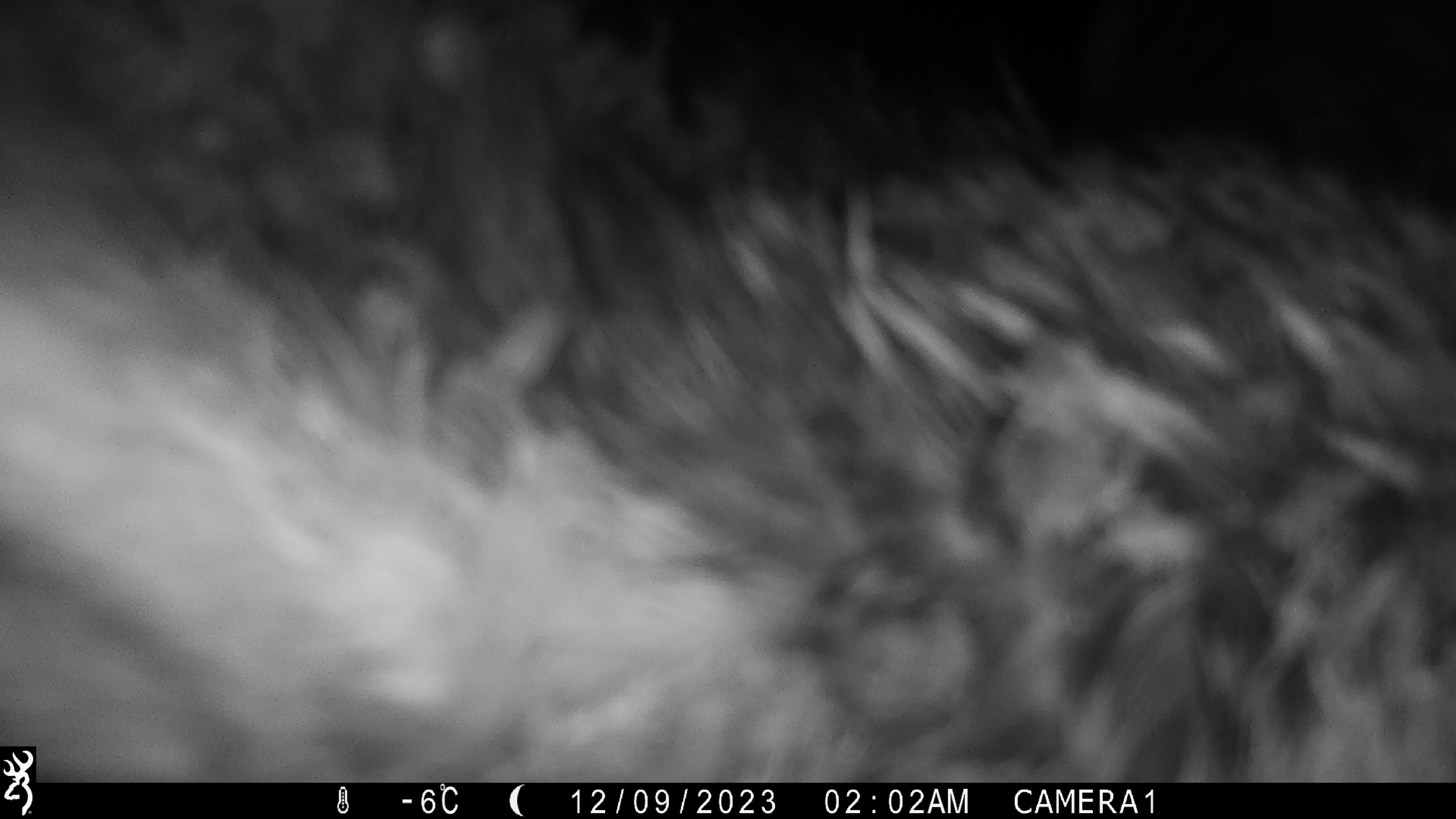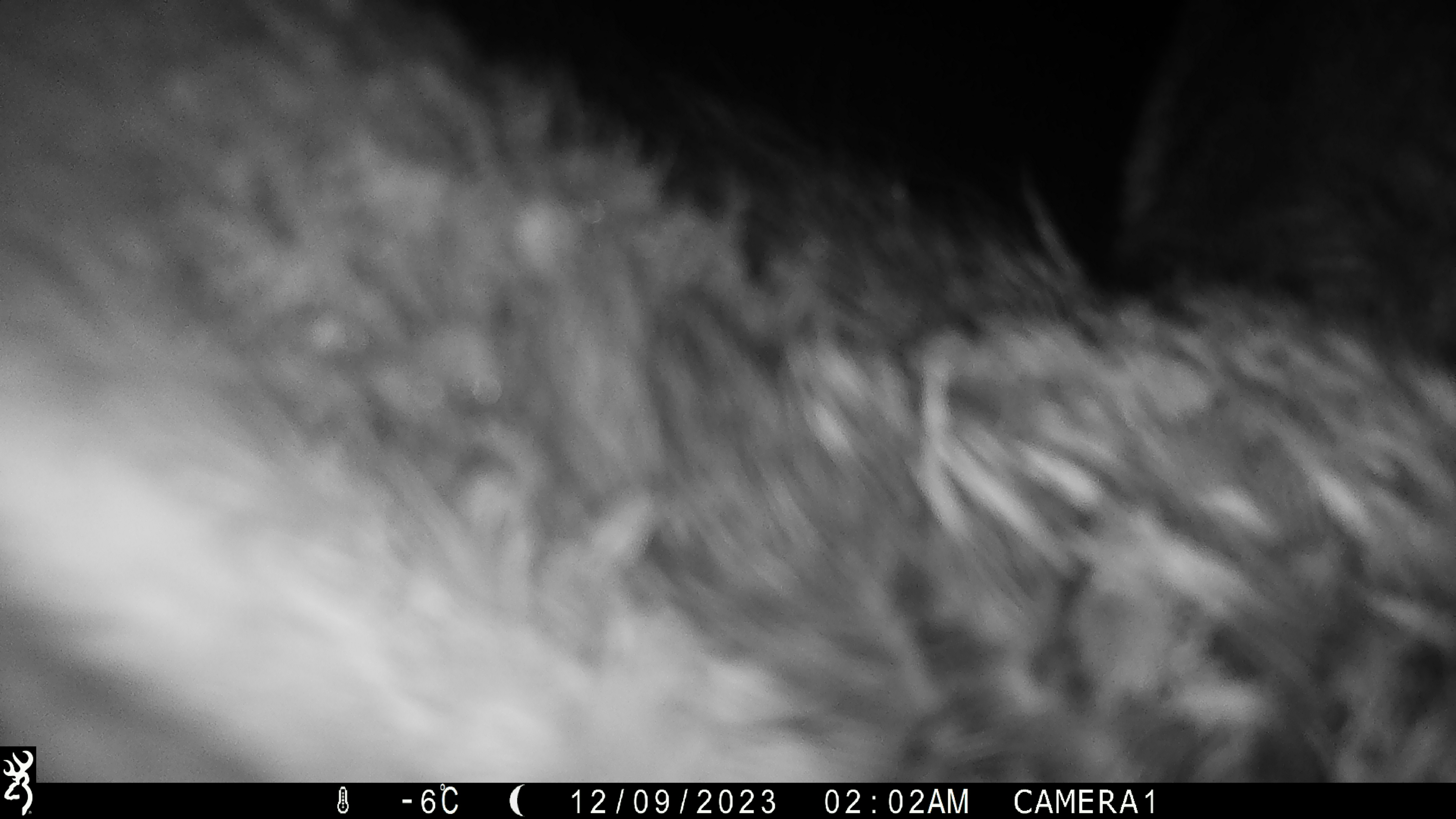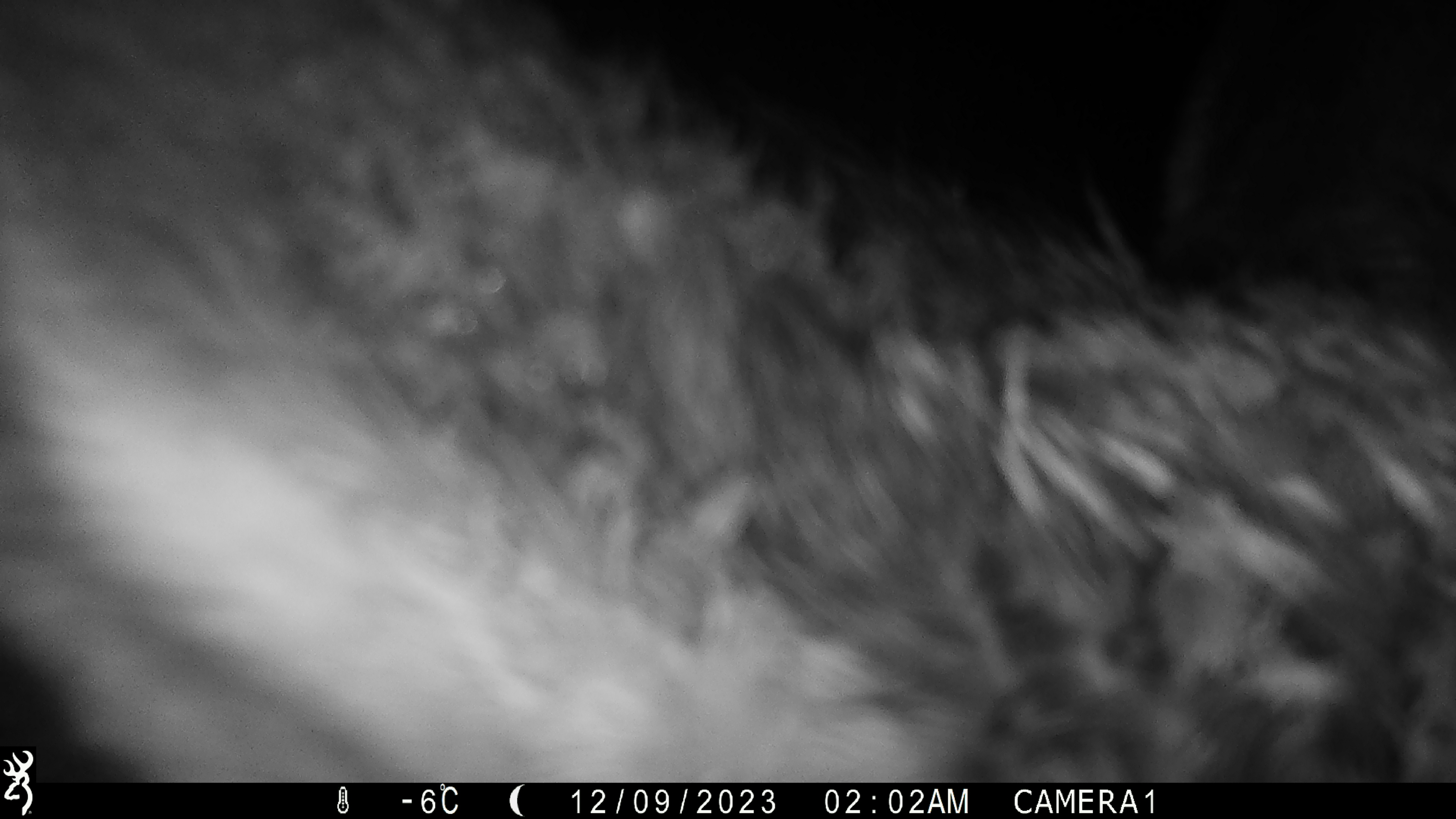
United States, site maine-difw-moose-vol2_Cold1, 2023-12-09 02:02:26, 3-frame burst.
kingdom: Animalia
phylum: Chordata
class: Mammalia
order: Artiodactyla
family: Cervidae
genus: Alces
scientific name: Alces alces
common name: moose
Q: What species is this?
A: Moose (Alces alces).